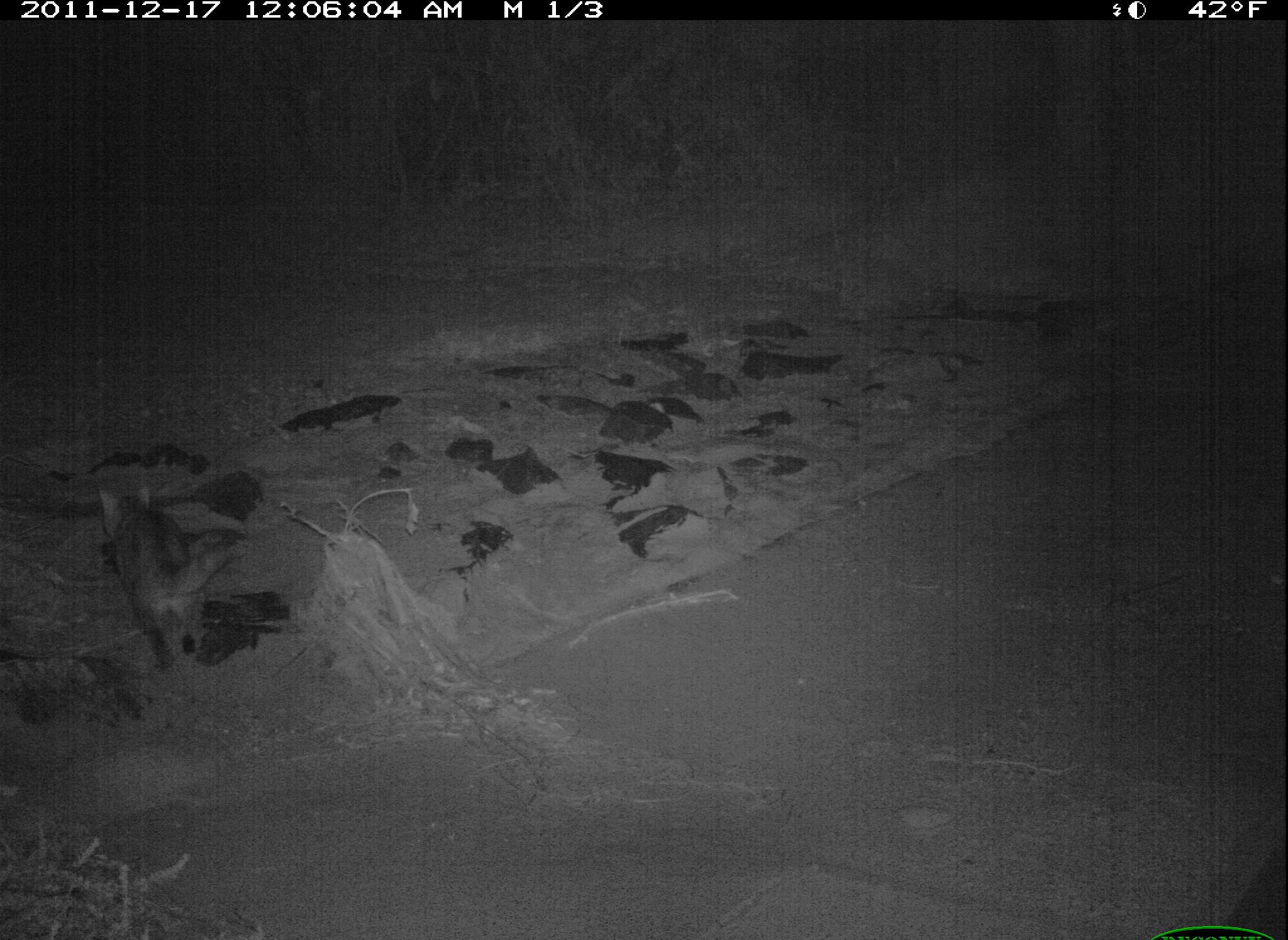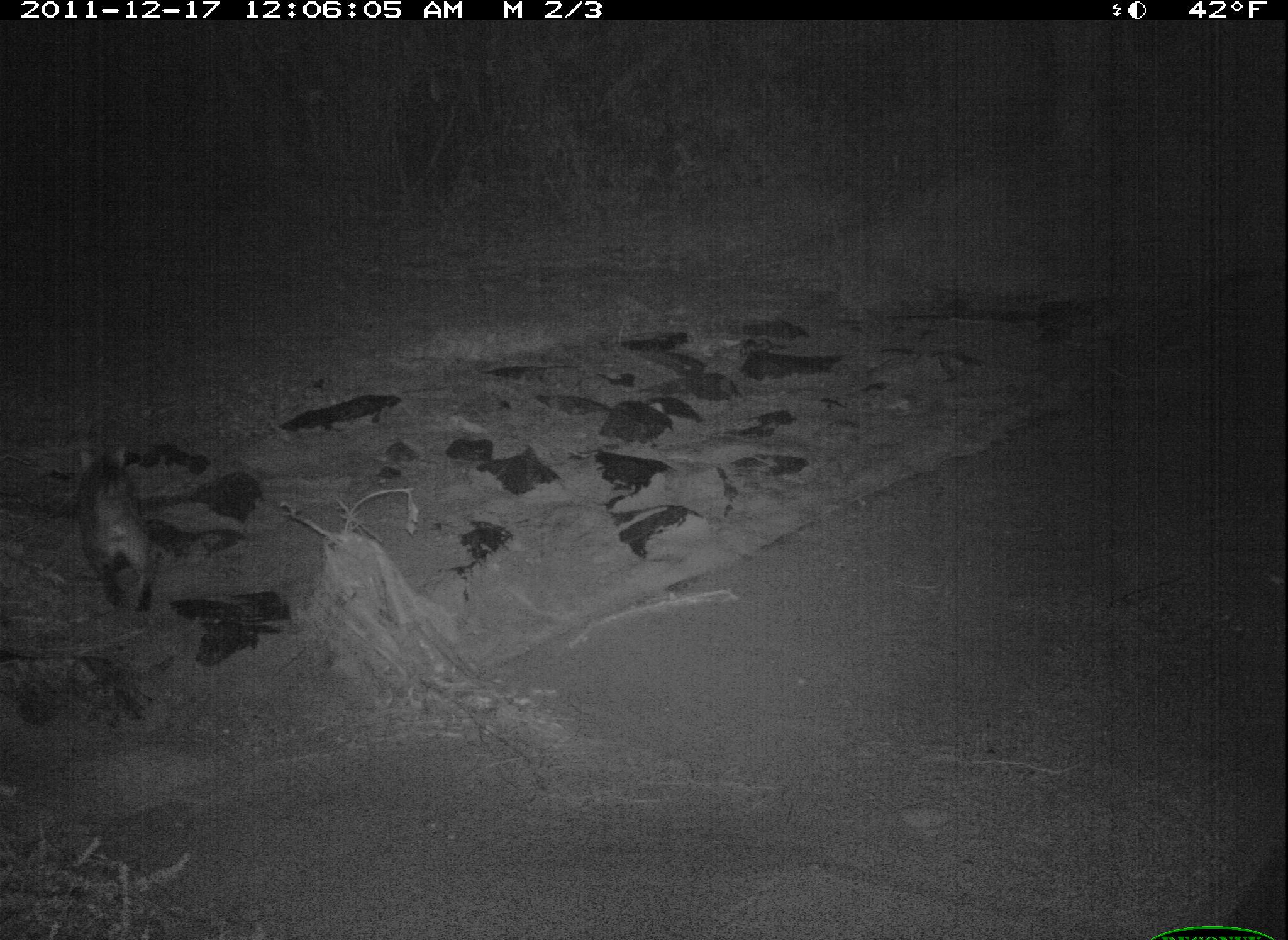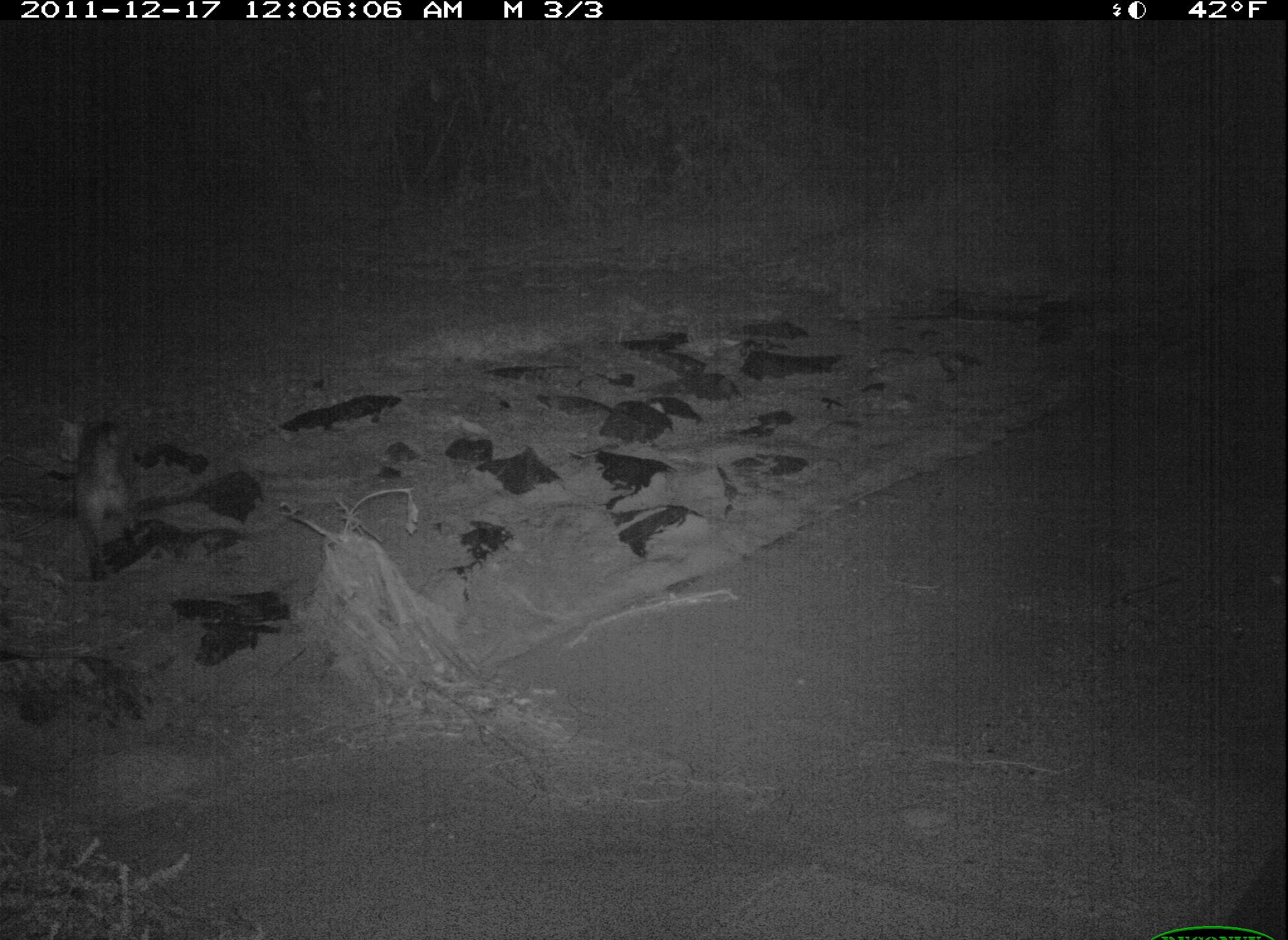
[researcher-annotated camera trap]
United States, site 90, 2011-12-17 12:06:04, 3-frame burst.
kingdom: Animalia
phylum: Chordata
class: Mammalia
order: Carnivora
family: Felidae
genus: Felis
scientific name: Felis catus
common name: cat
Cat (Felis catus).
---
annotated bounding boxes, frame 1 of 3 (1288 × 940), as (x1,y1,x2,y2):
cat: (89,475,256,678)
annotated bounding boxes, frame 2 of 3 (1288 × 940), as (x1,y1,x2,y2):
cat: (68,432,169,623)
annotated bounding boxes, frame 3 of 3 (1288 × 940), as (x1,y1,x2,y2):
cat: (50,403,158,591)